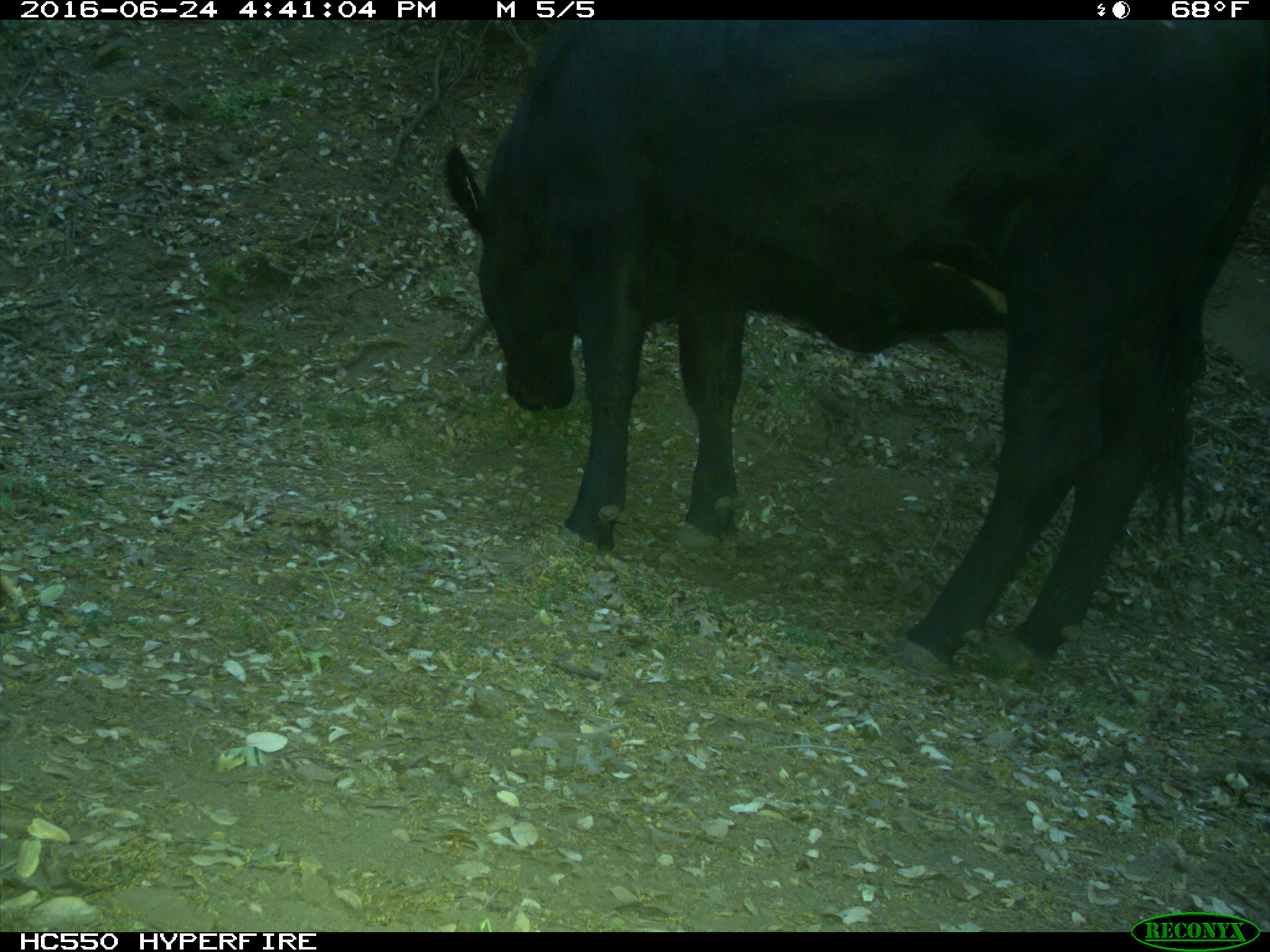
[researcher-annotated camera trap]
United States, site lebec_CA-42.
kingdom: Animalia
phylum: Chordata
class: Mammalia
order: Artiodactyla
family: Bovidae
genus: Bos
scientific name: Bos taurus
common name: domestic cow